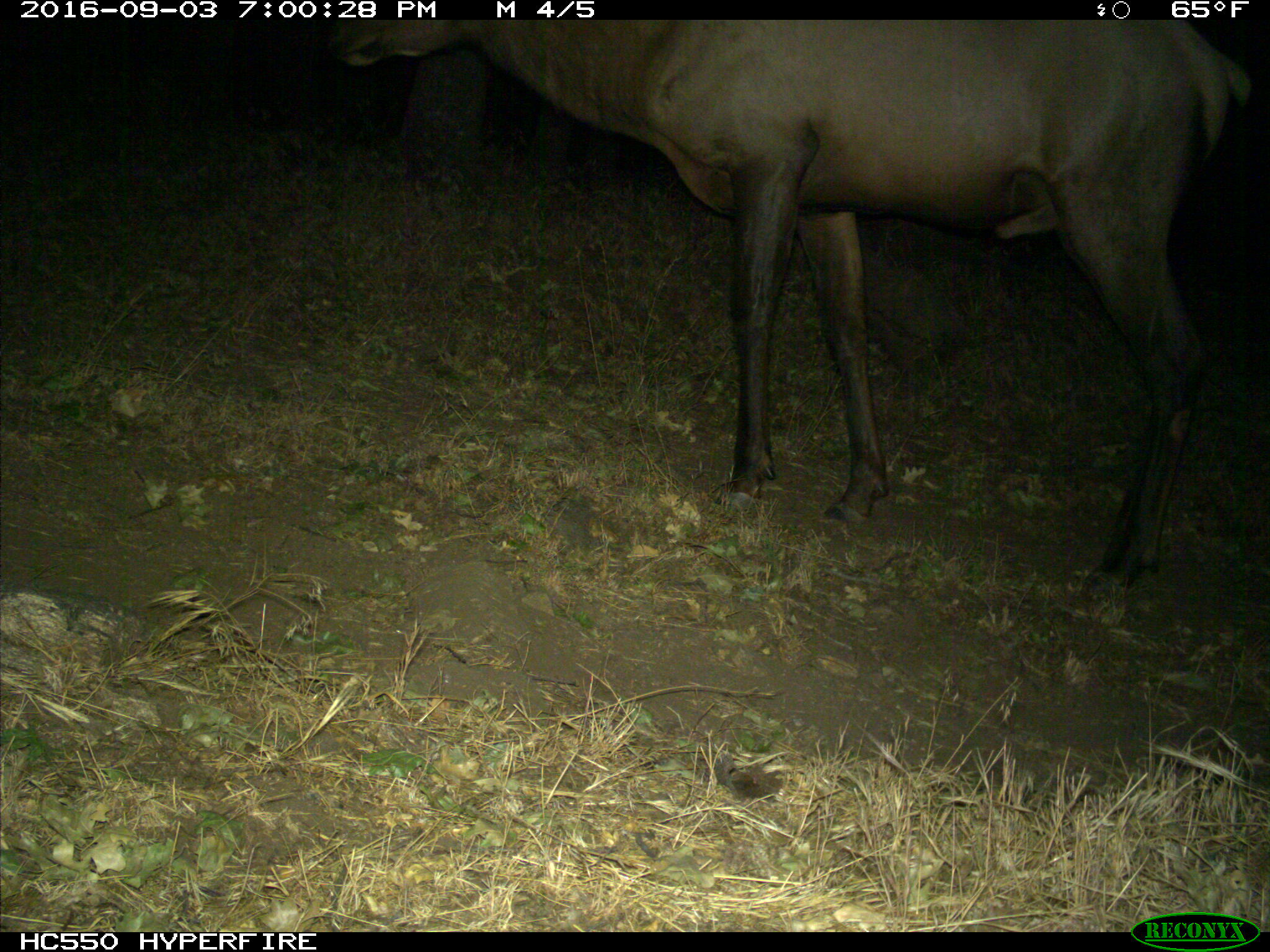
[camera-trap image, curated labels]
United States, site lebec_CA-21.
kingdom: Animalia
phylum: Chordata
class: Mammalia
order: Artiodactyla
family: Cervidae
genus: Cervus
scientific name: Cervus canadensis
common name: elk